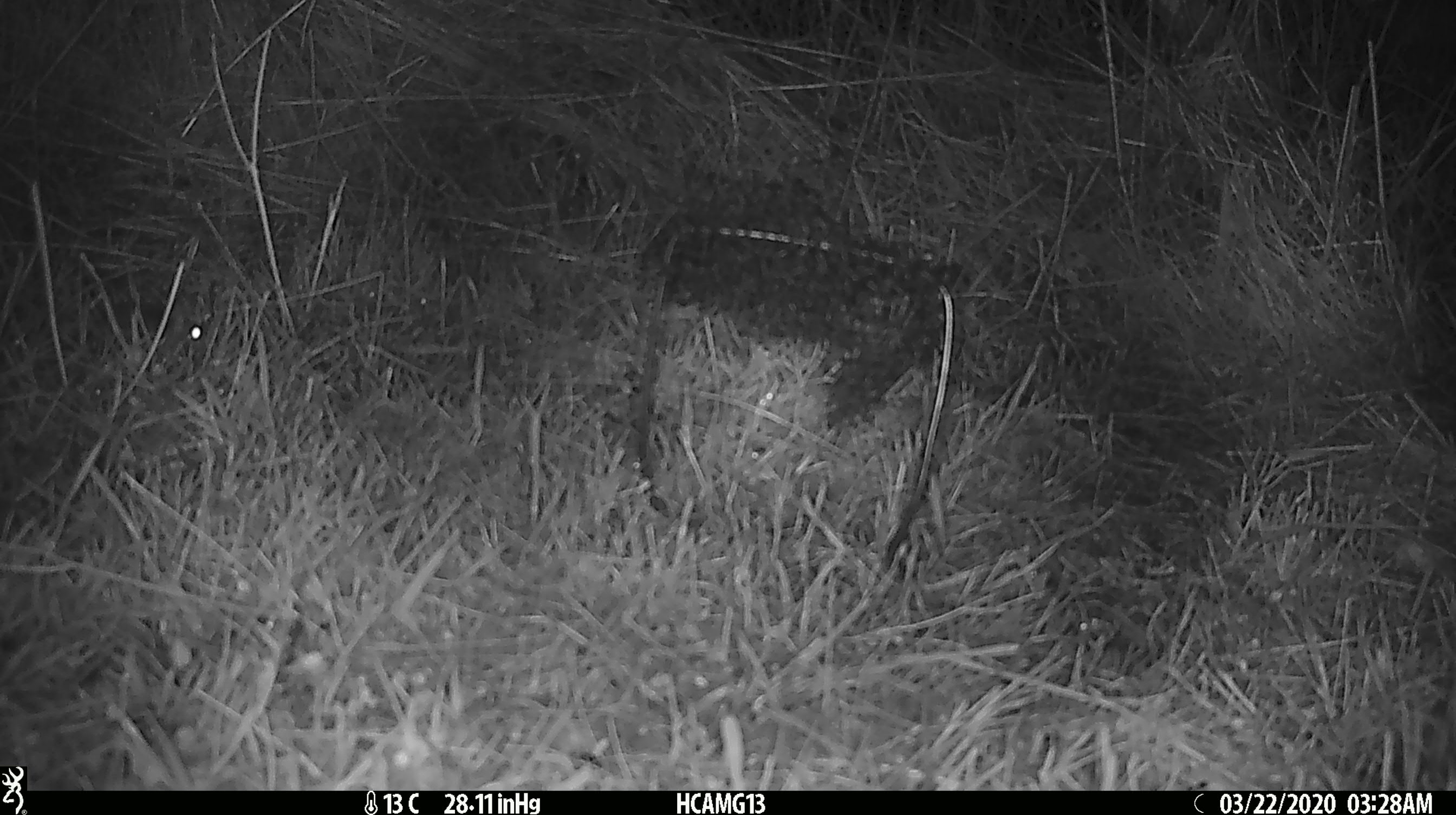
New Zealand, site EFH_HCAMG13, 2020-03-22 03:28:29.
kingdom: Animalia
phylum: Chordata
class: Mammalia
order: Rodentia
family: Muridae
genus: Mus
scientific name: Mus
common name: mouse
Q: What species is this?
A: Mouse (Mus).